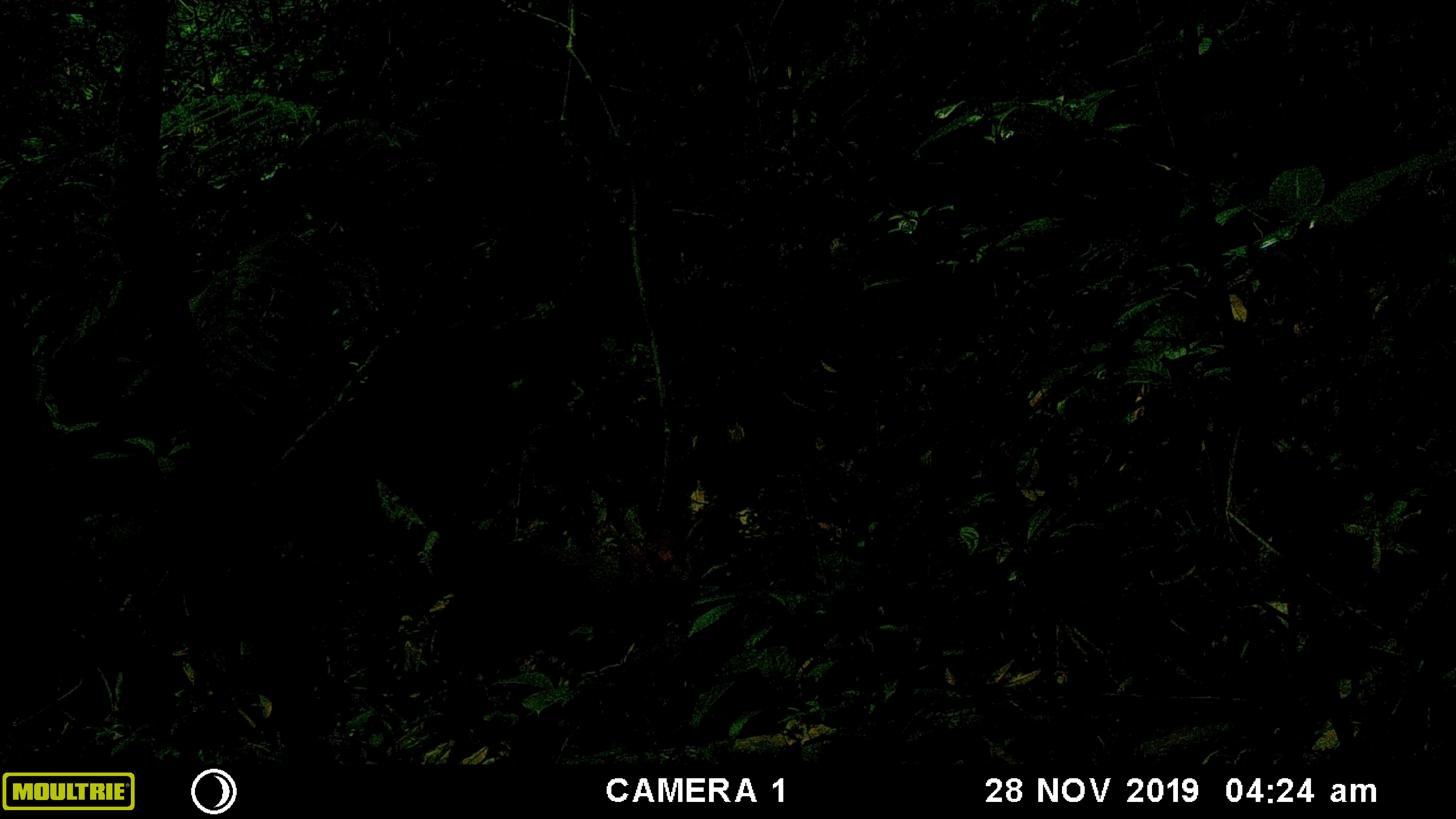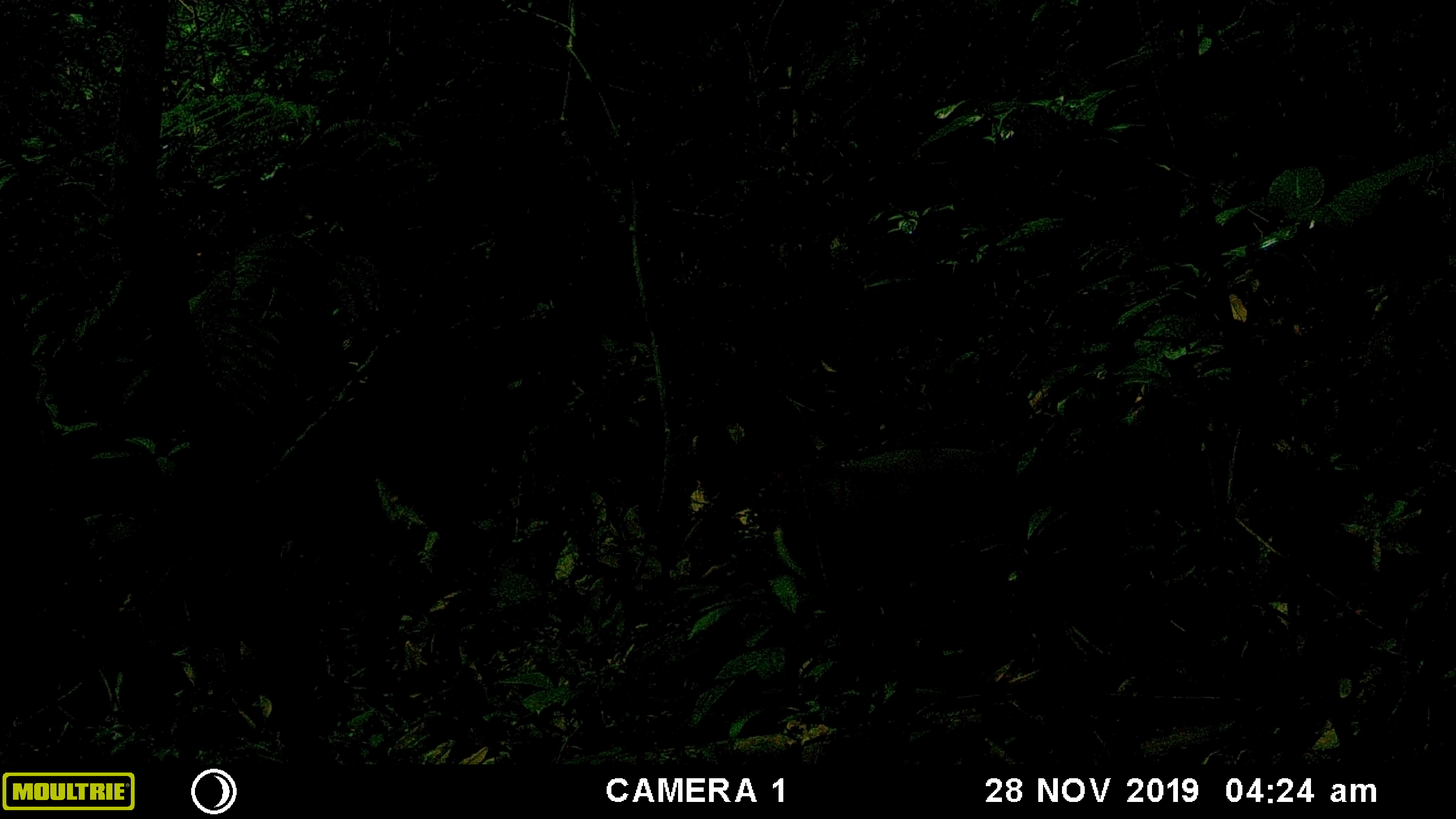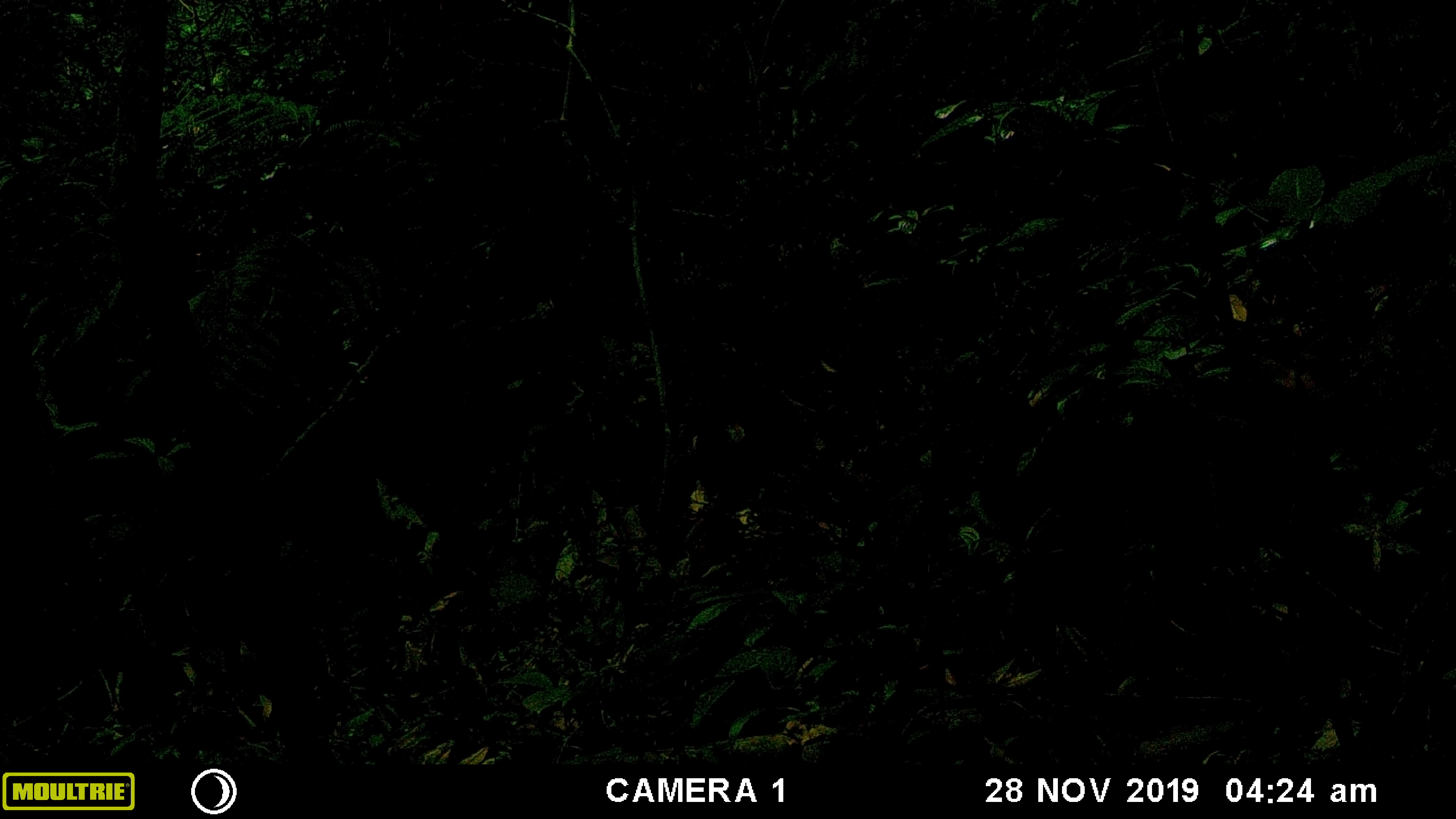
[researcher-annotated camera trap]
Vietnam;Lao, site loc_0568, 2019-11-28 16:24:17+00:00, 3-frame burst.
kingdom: Animalia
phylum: Chordata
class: Mammalia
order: Artiodactyla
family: Cervidae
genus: Muntiacus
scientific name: Muntiacus rooseveltorum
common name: roosevelt's muntjac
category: roosevelts muntjac group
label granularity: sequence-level